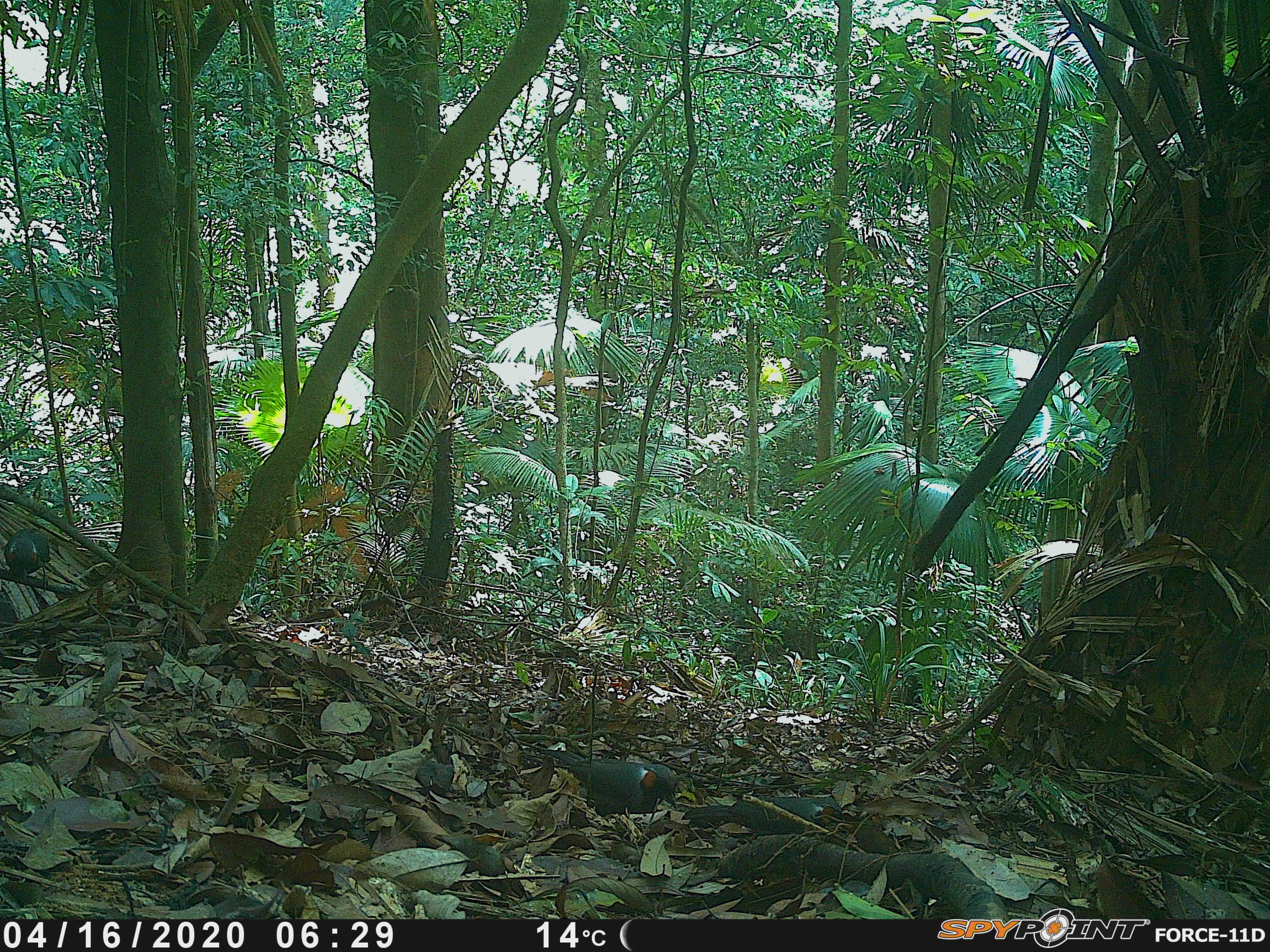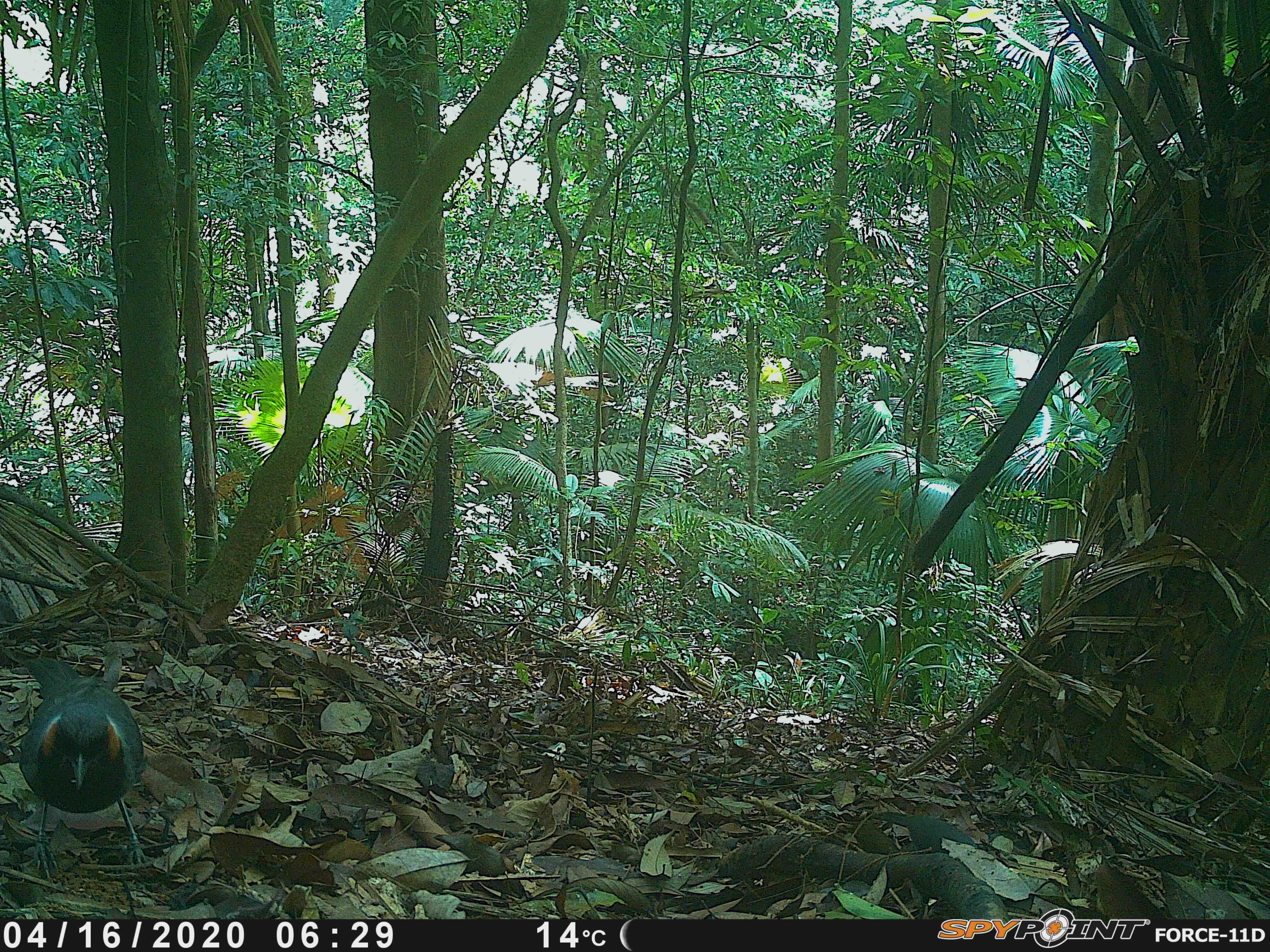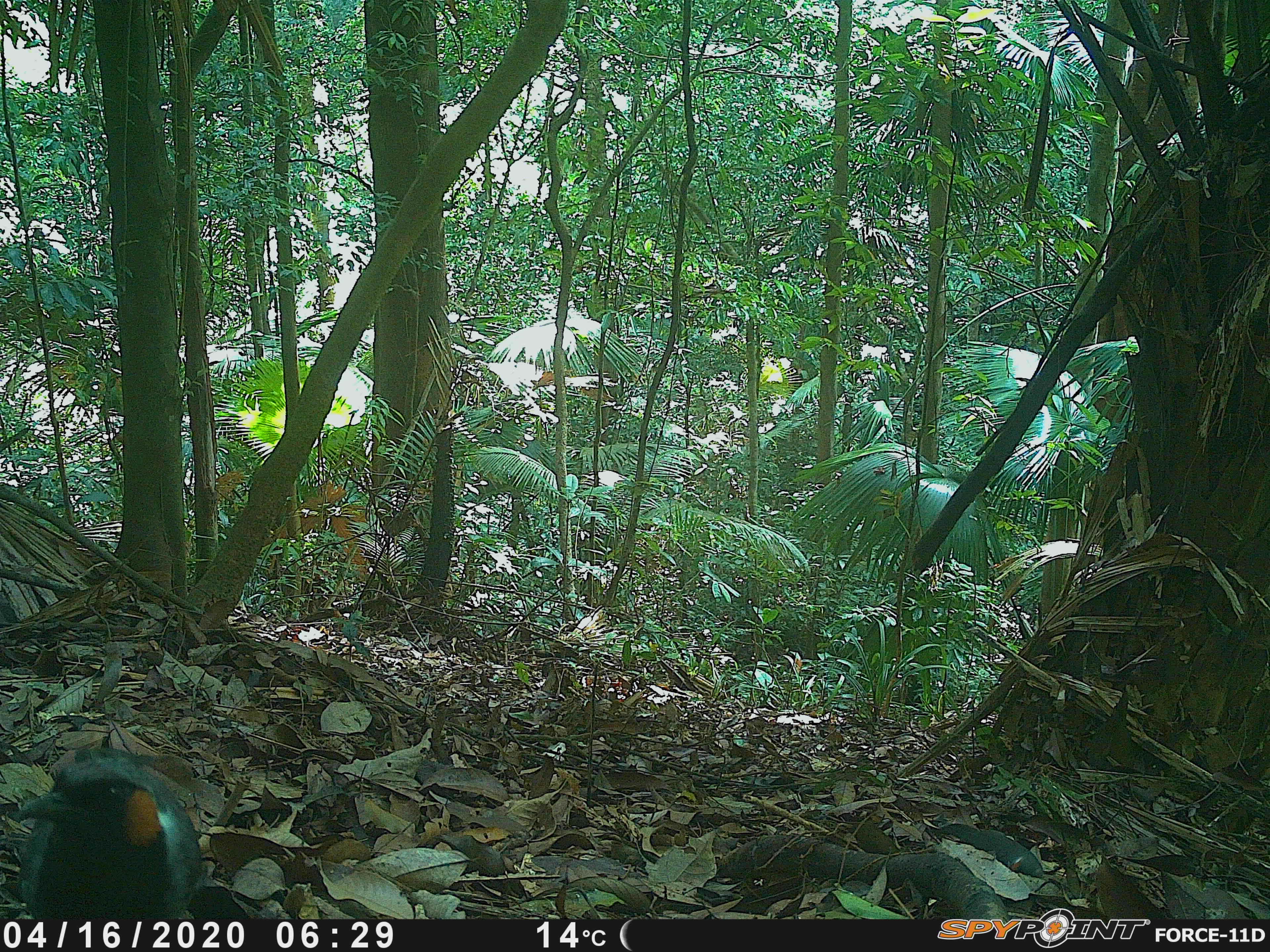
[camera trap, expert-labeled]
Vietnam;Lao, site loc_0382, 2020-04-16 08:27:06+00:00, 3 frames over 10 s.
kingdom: Animalia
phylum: Chordata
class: Aves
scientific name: Aves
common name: bird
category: unidentified bird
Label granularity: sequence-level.